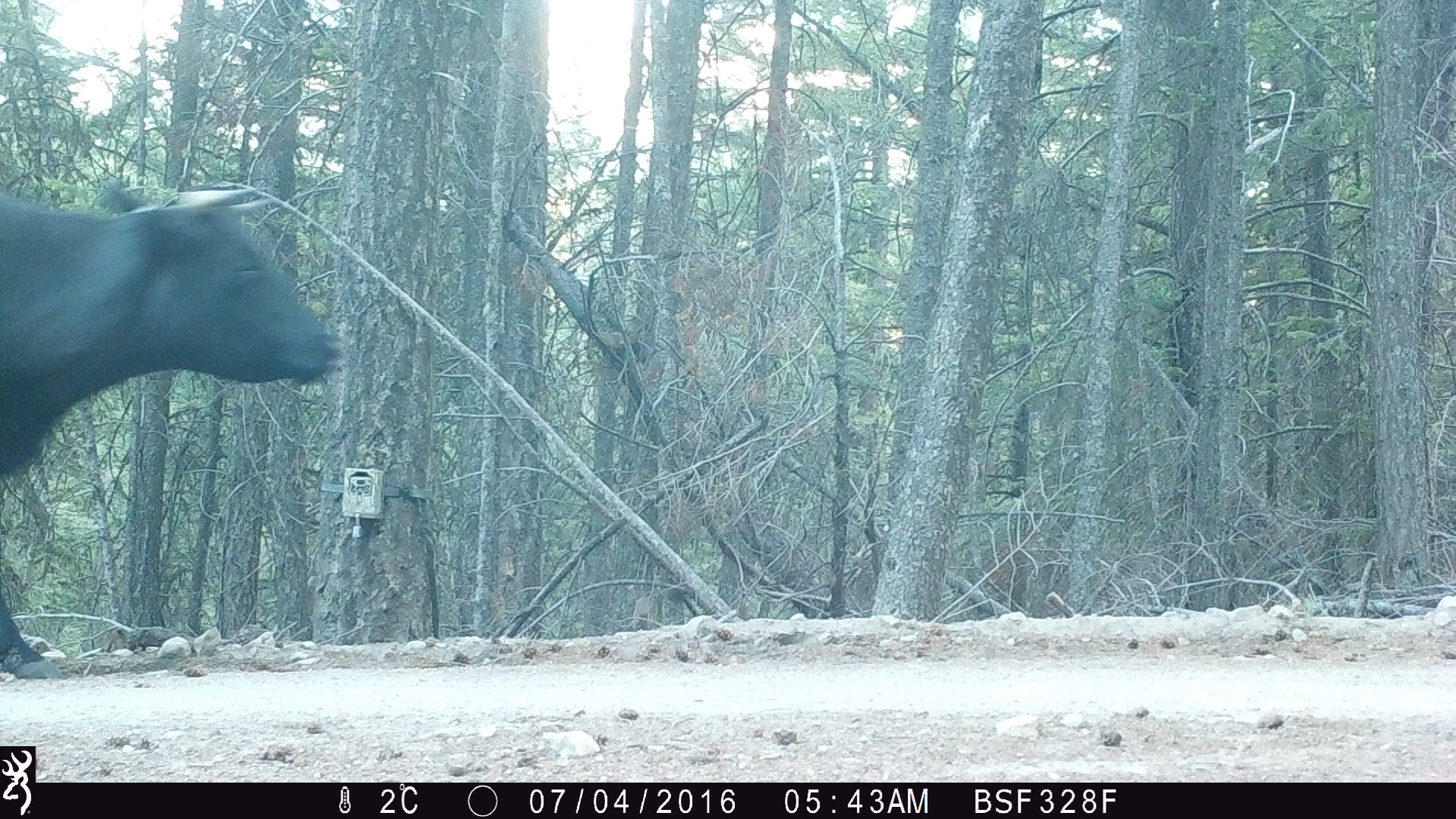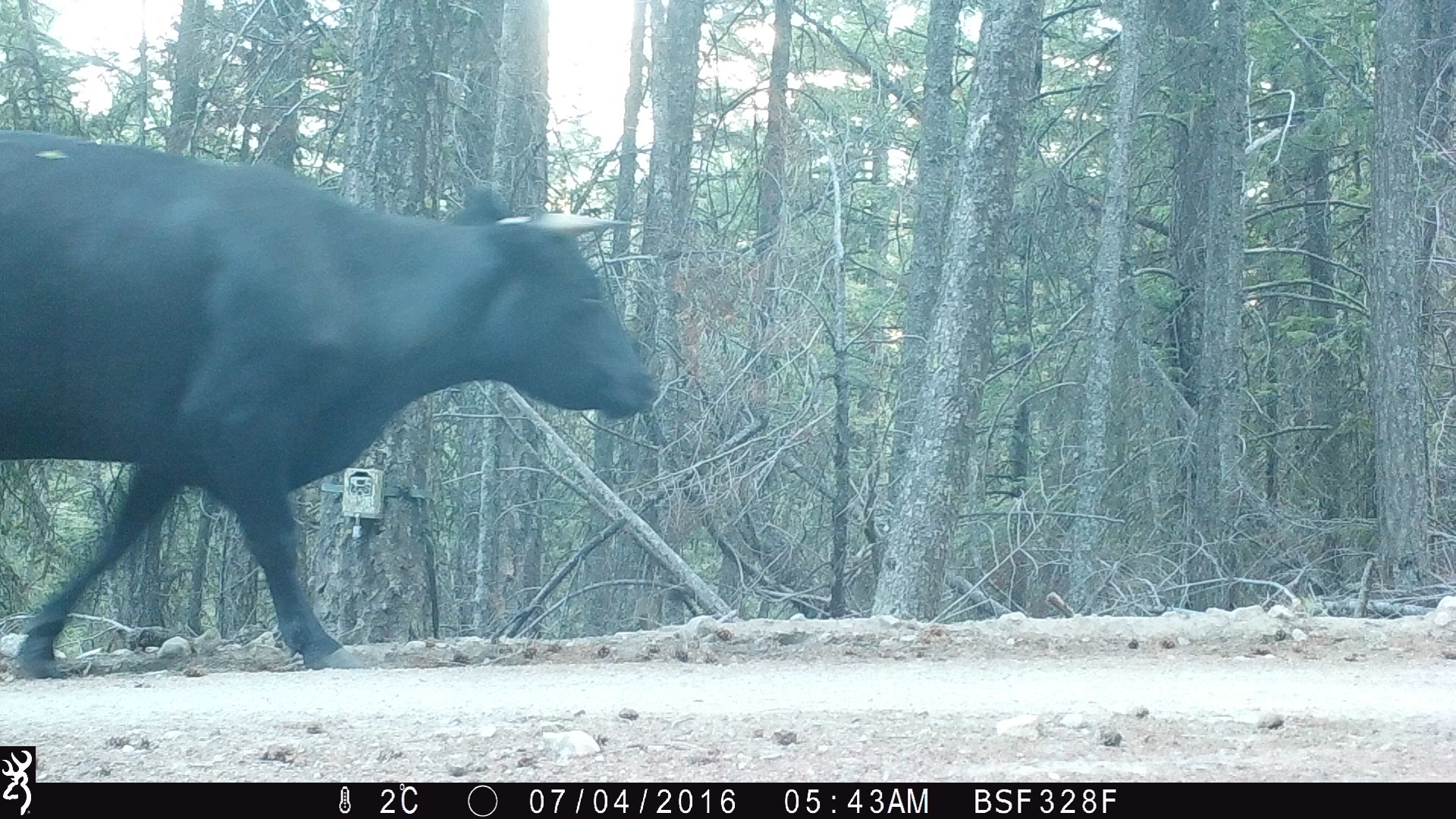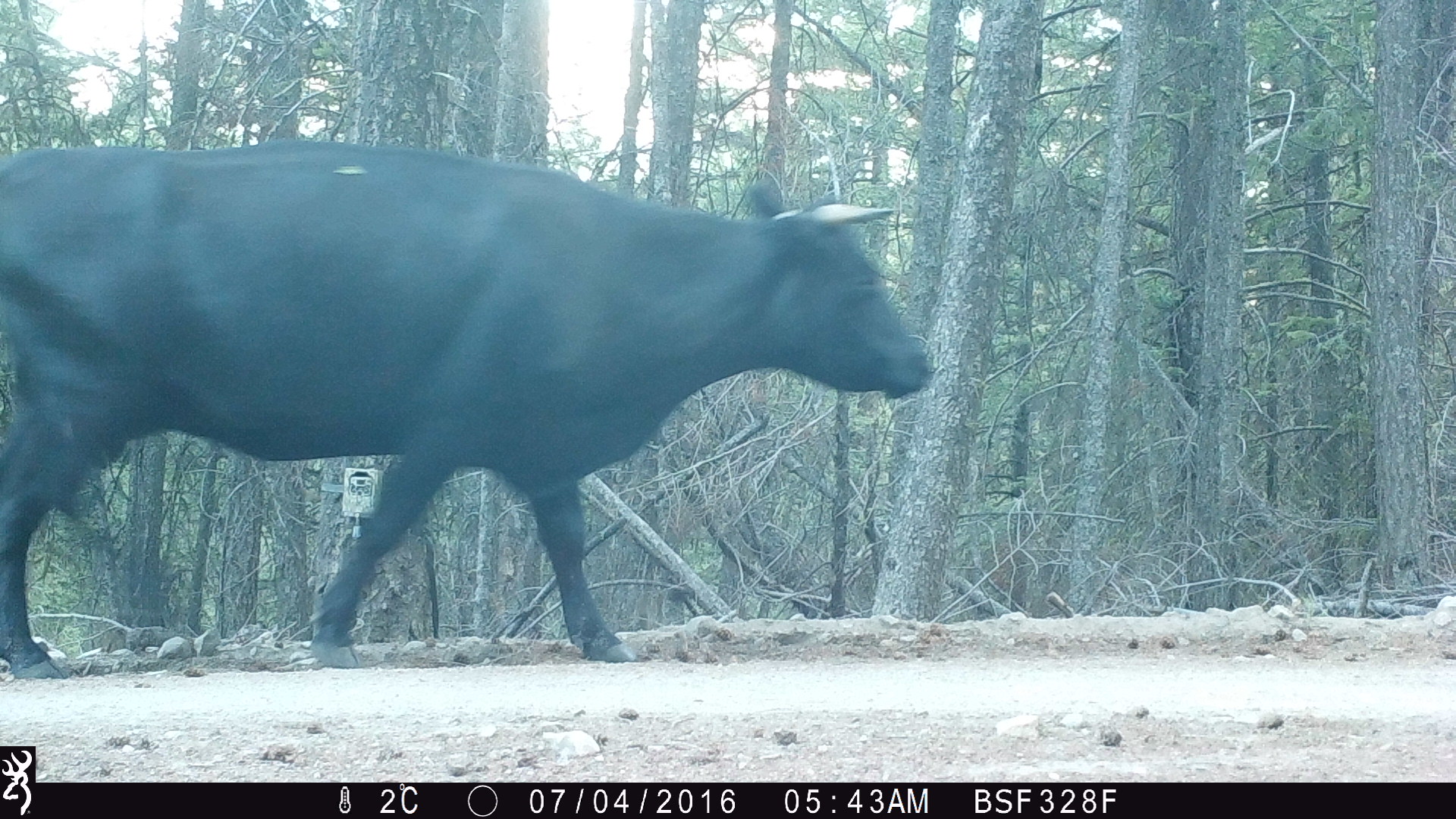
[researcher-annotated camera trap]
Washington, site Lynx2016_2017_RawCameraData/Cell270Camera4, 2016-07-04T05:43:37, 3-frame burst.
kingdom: Animalia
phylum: Chordata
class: Mammalia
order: Artiodactyla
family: Bovidae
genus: Bos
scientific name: Bos taurus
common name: domestic cattle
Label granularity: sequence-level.